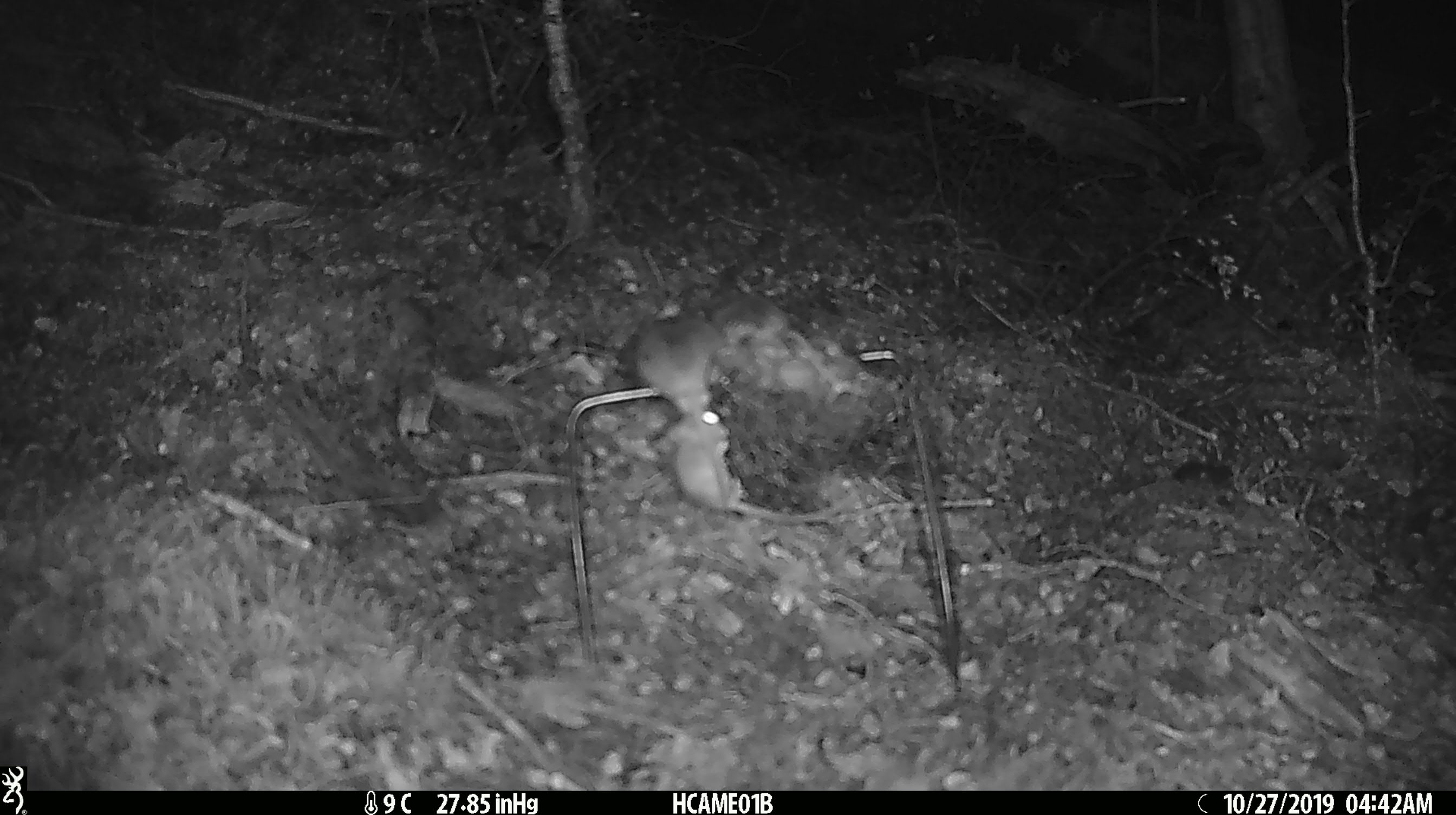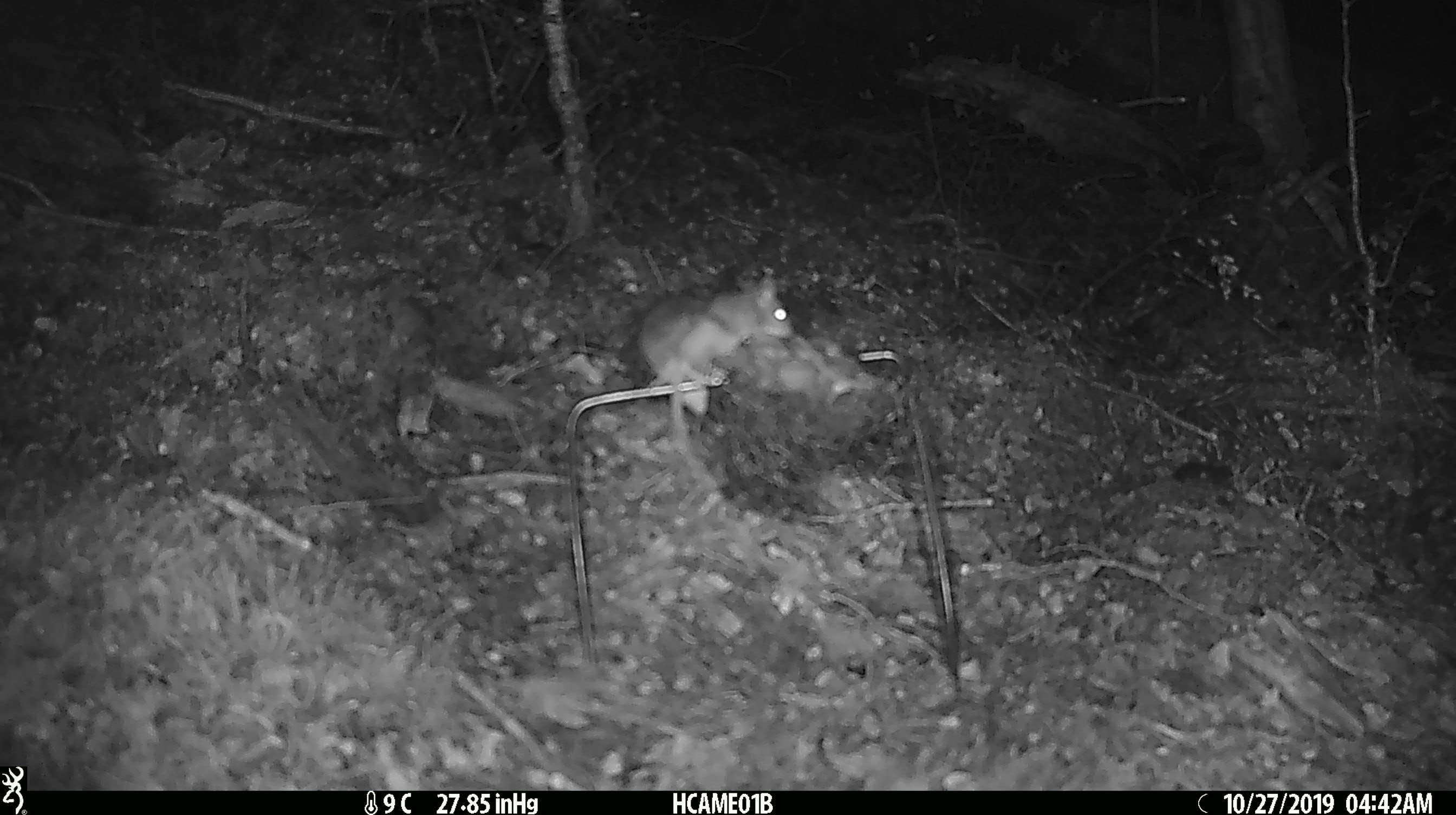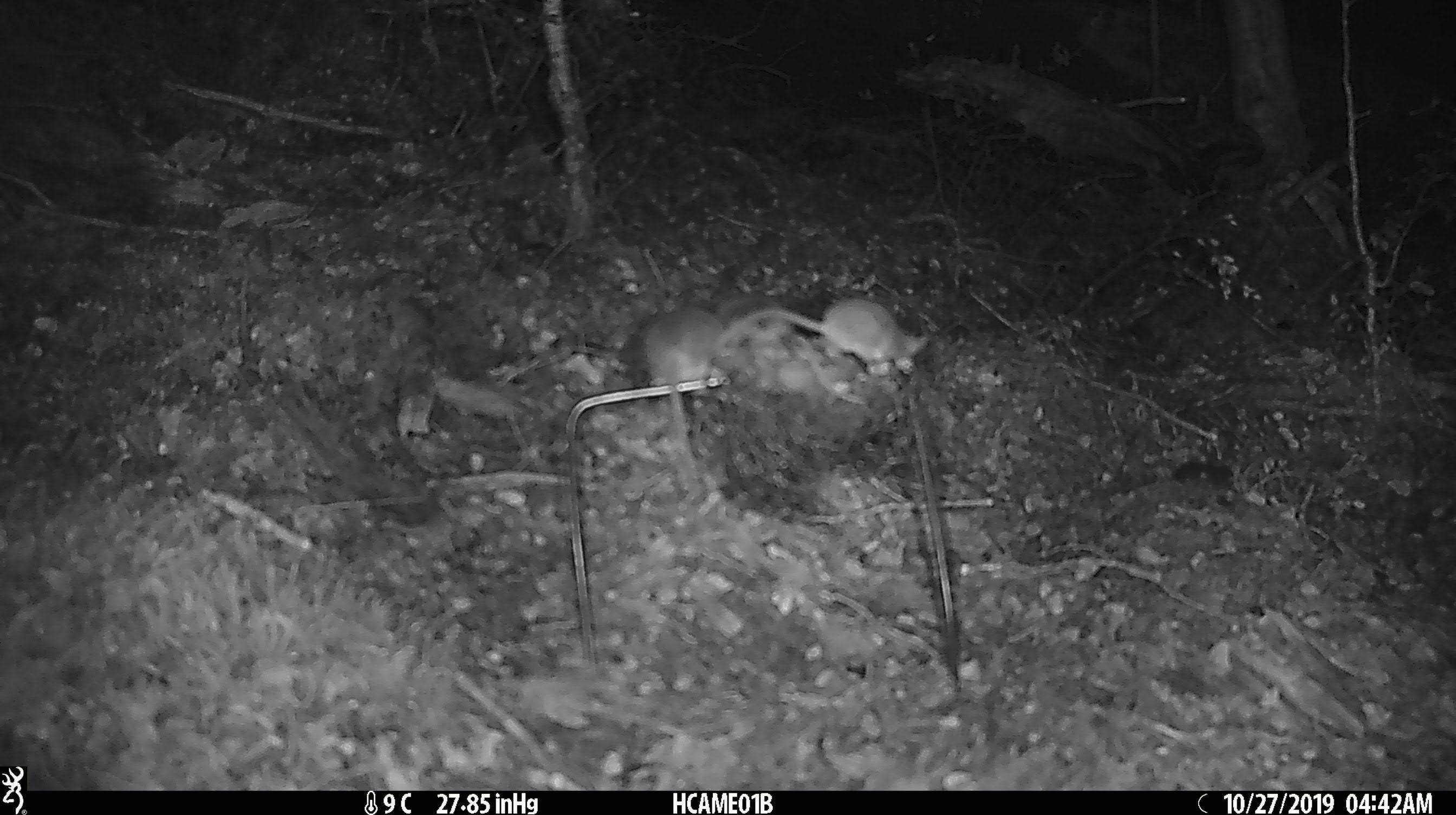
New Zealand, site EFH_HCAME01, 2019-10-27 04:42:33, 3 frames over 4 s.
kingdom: Animalia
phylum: Chordata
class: Mammalia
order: Rodentia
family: Muridae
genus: Mus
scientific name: Mus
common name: mouse